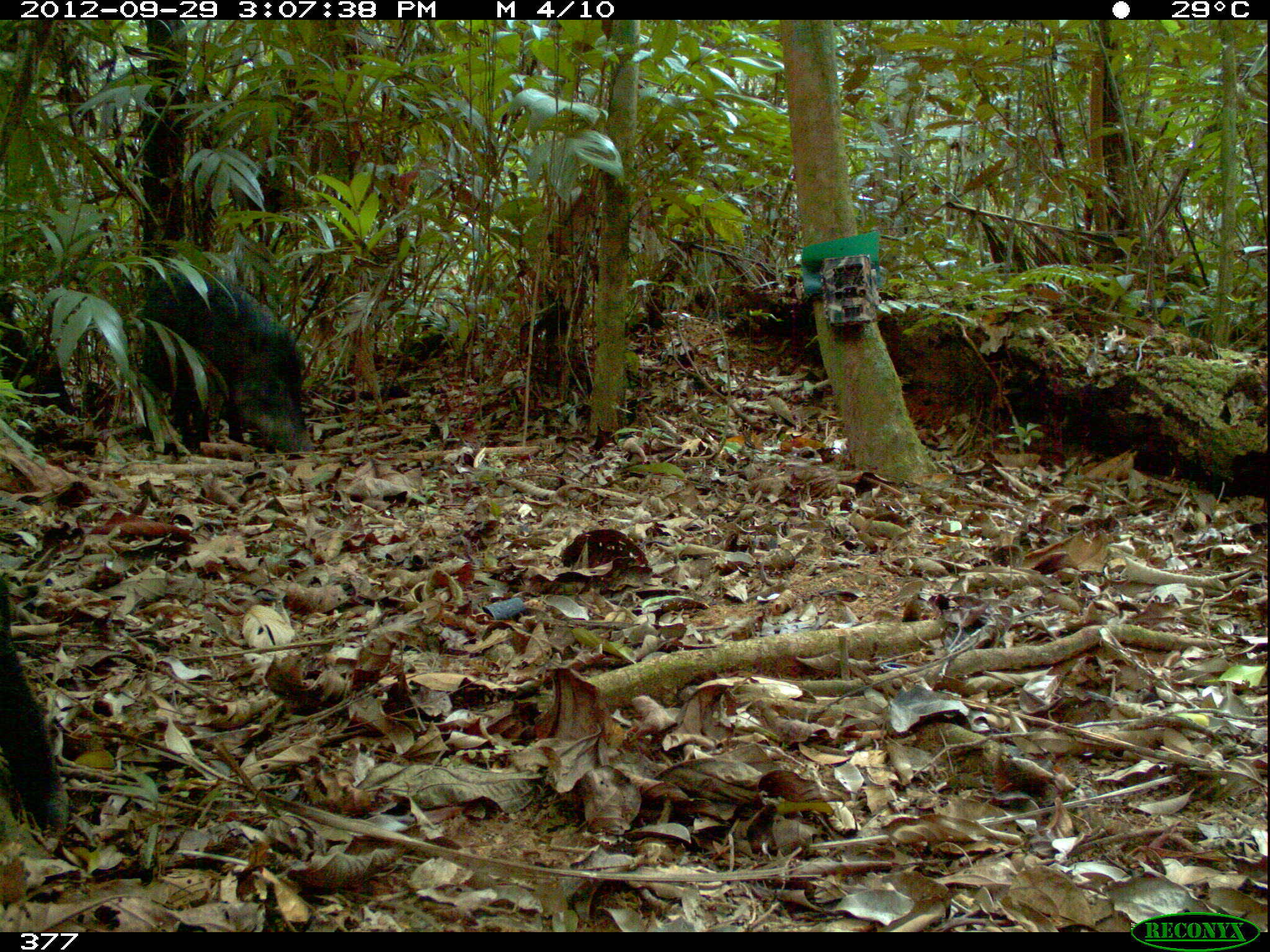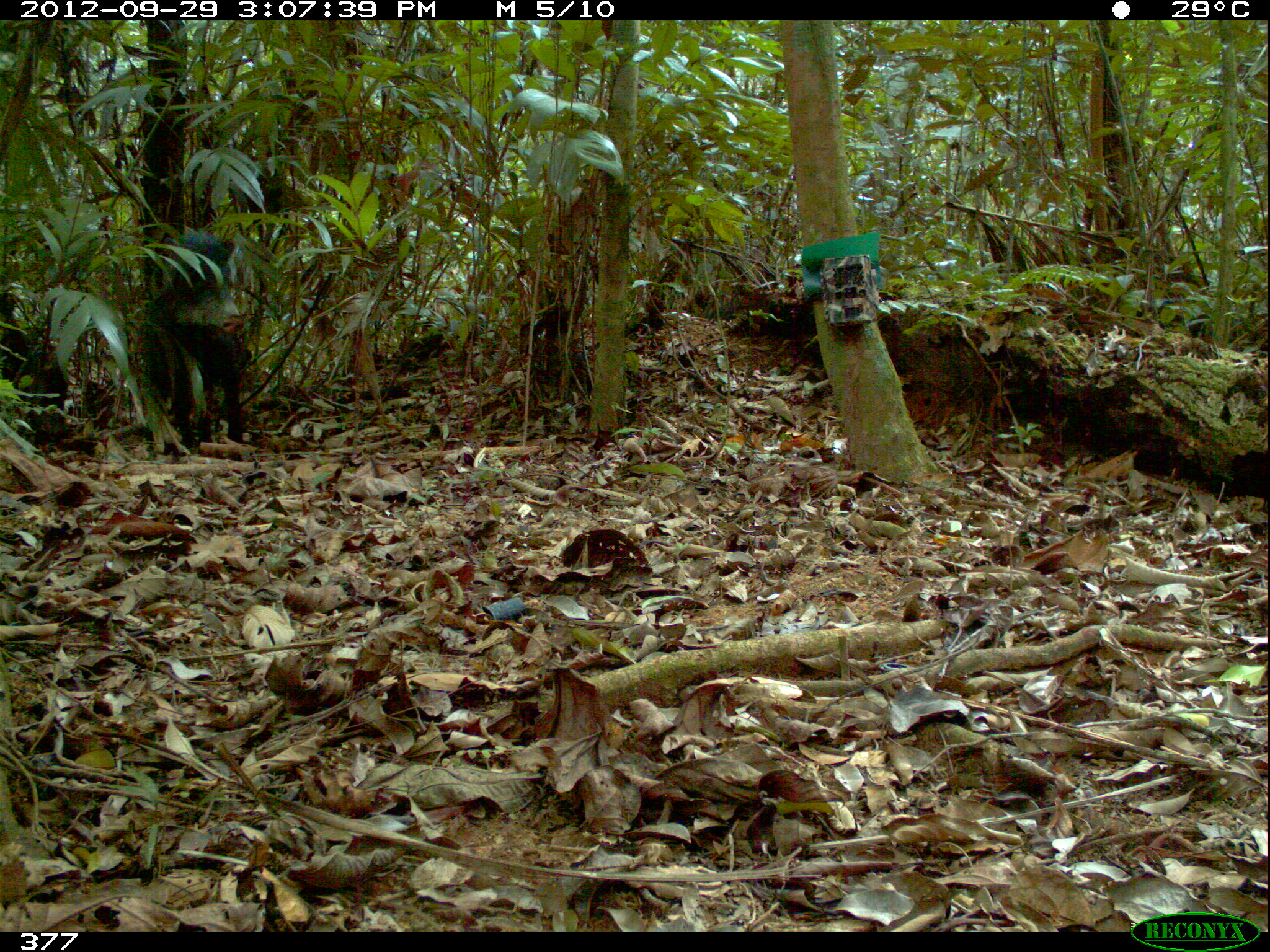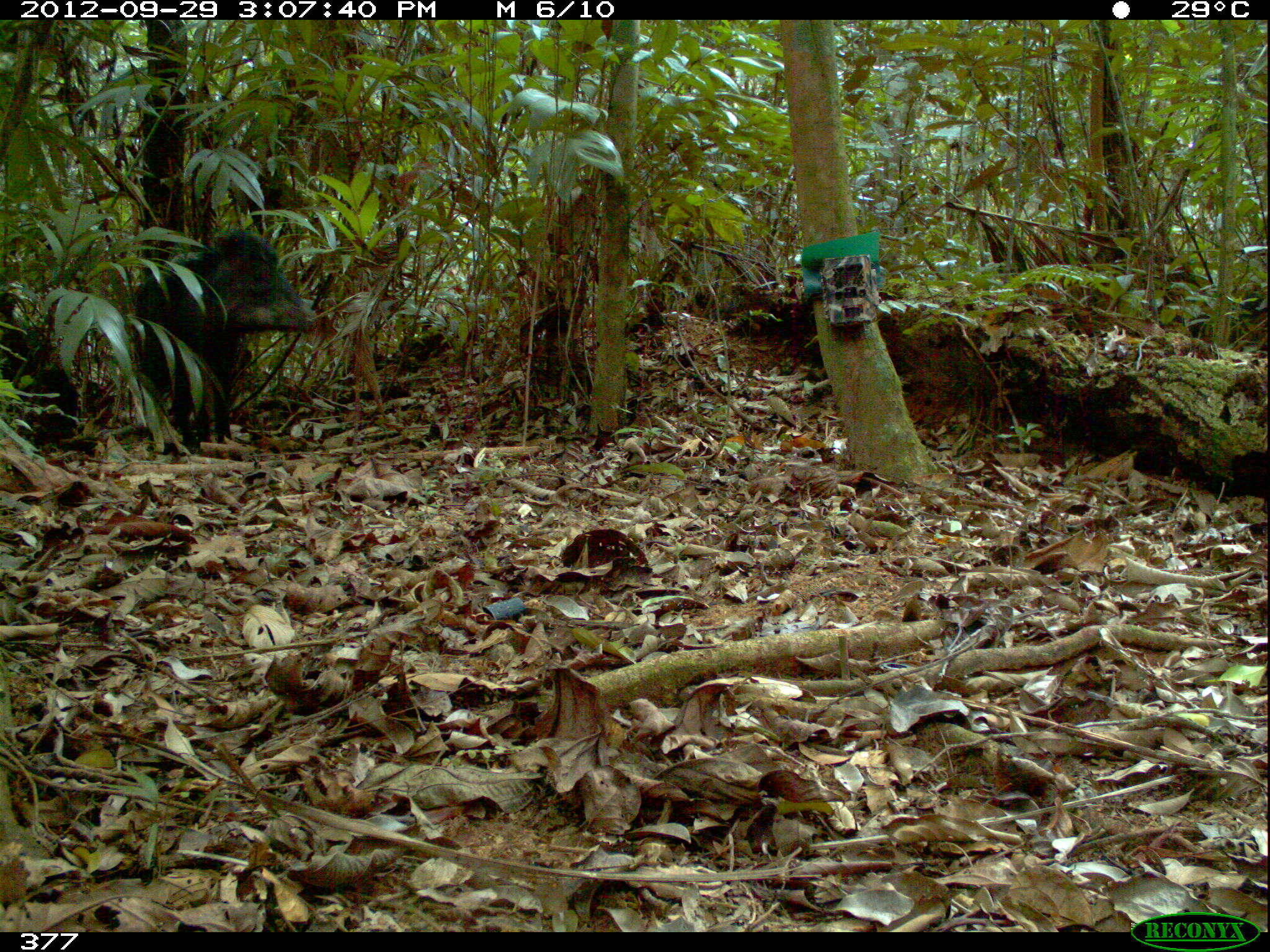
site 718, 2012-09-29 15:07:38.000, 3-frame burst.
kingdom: Animalia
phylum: Chordata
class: Mammalia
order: Artiodactyla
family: Tayassuidae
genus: Tayassu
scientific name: Tayassu pecari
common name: white-lipped peccary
Tayassu pecari (white-lipped peccary).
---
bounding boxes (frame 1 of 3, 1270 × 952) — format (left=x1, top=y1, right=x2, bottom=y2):
tayassu pecari: (left=140, top=266, right=311, bottom=453); (left=0, top=579, right=67, bottom=830)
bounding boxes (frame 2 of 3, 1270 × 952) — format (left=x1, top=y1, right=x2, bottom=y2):
tayassu pecari: (left=141, top=231, right=244, bottom=456); (left=0, top=290, right=68, bottom=453)